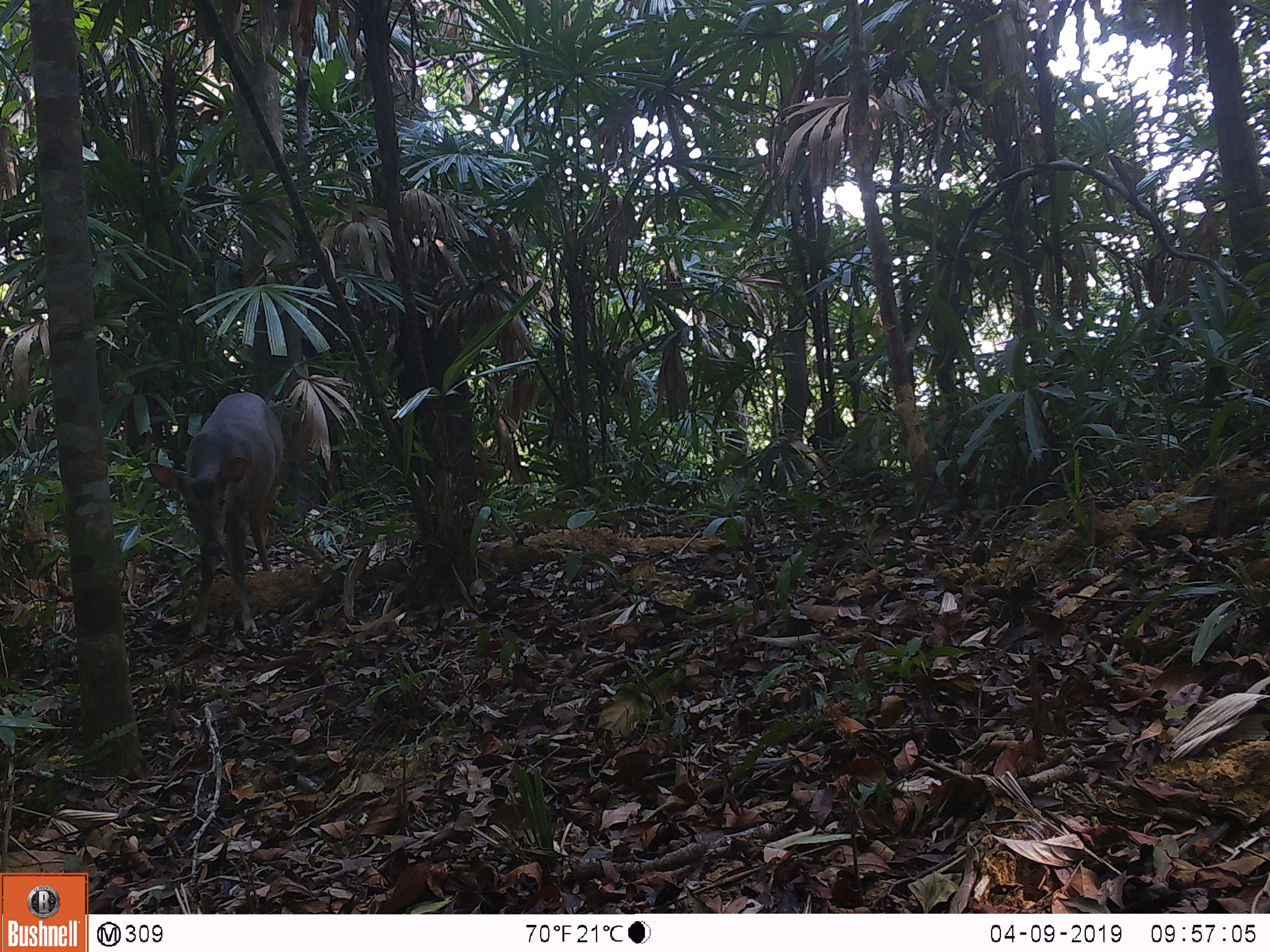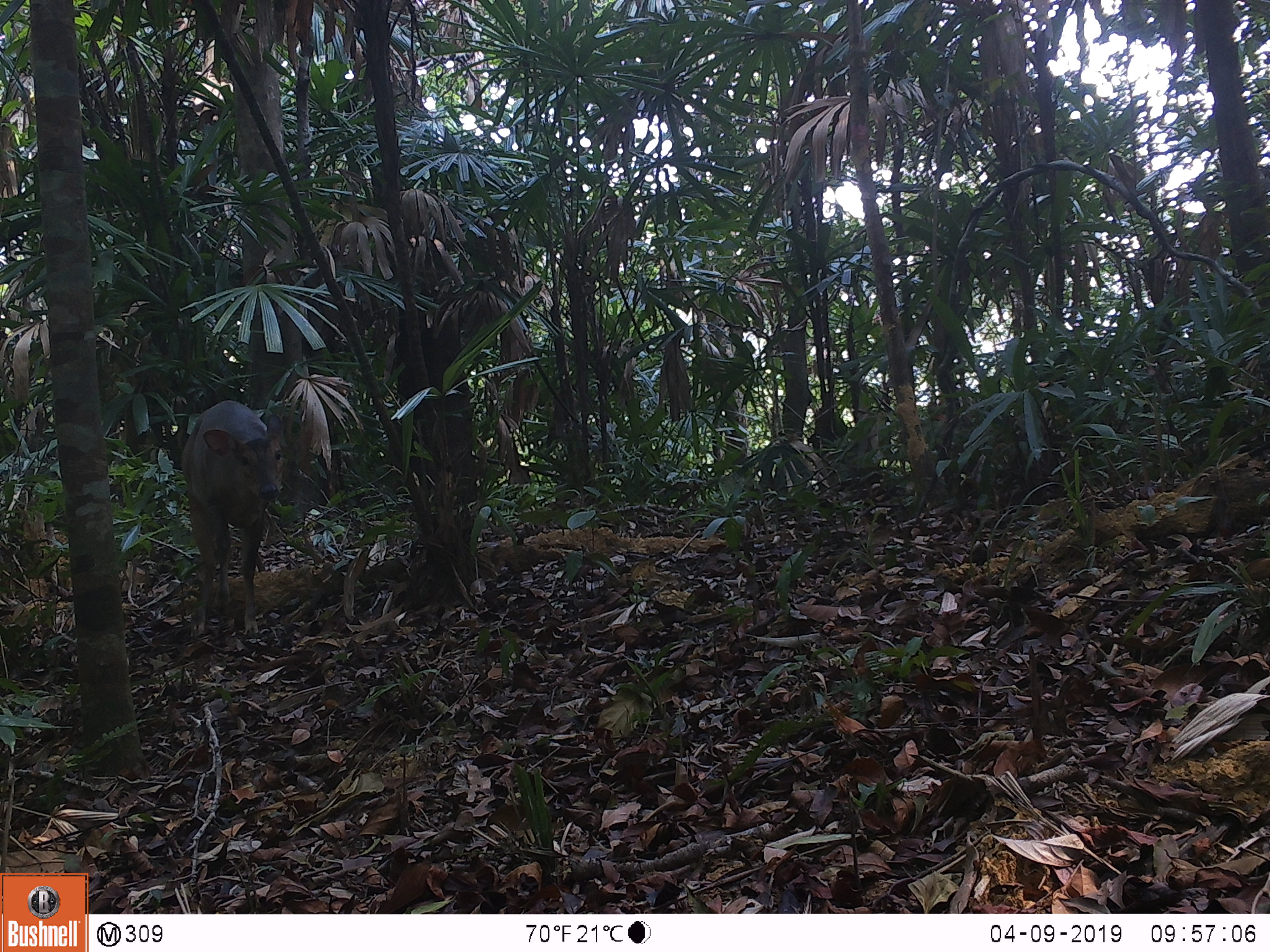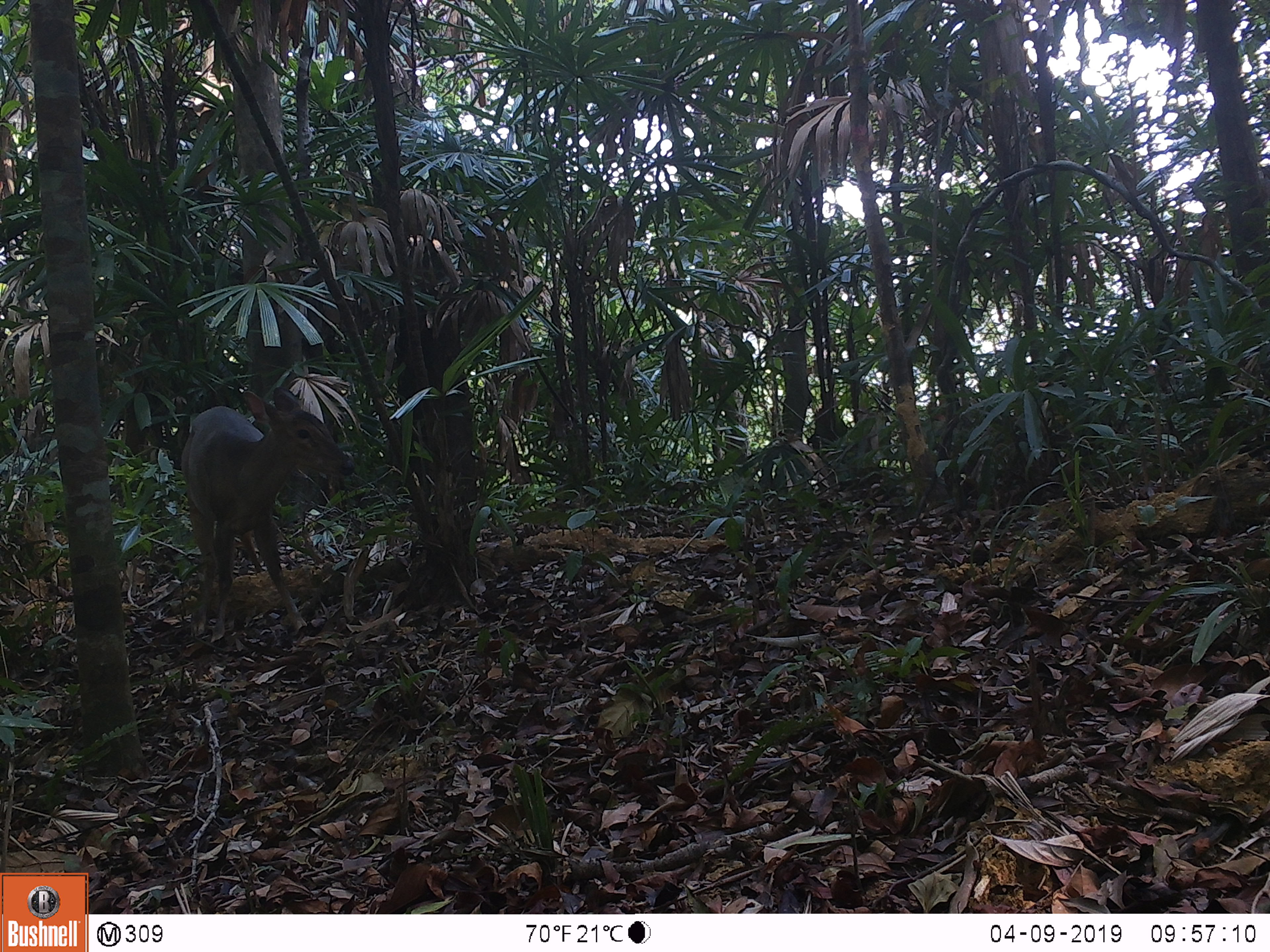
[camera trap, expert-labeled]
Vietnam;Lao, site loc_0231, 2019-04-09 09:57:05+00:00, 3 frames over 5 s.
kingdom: Animalia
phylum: Chordata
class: Mammalia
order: Artiodactyla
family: Cervidae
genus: Muntiacus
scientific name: Muntiacus vuquangensis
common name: large-antlered muntjac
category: large antlered muntjac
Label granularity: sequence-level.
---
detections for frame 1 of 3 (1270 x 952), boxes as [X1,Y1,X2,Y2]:
large antlered muntjac: [146,391,282,637]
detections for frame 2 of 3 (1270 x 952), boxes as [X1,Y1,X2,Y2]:
large antlered muntjac: [180,399,286,637]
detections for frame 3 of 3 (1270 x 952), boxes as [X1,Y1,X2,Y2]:
large antlered muntjac: [180,386,354,638]